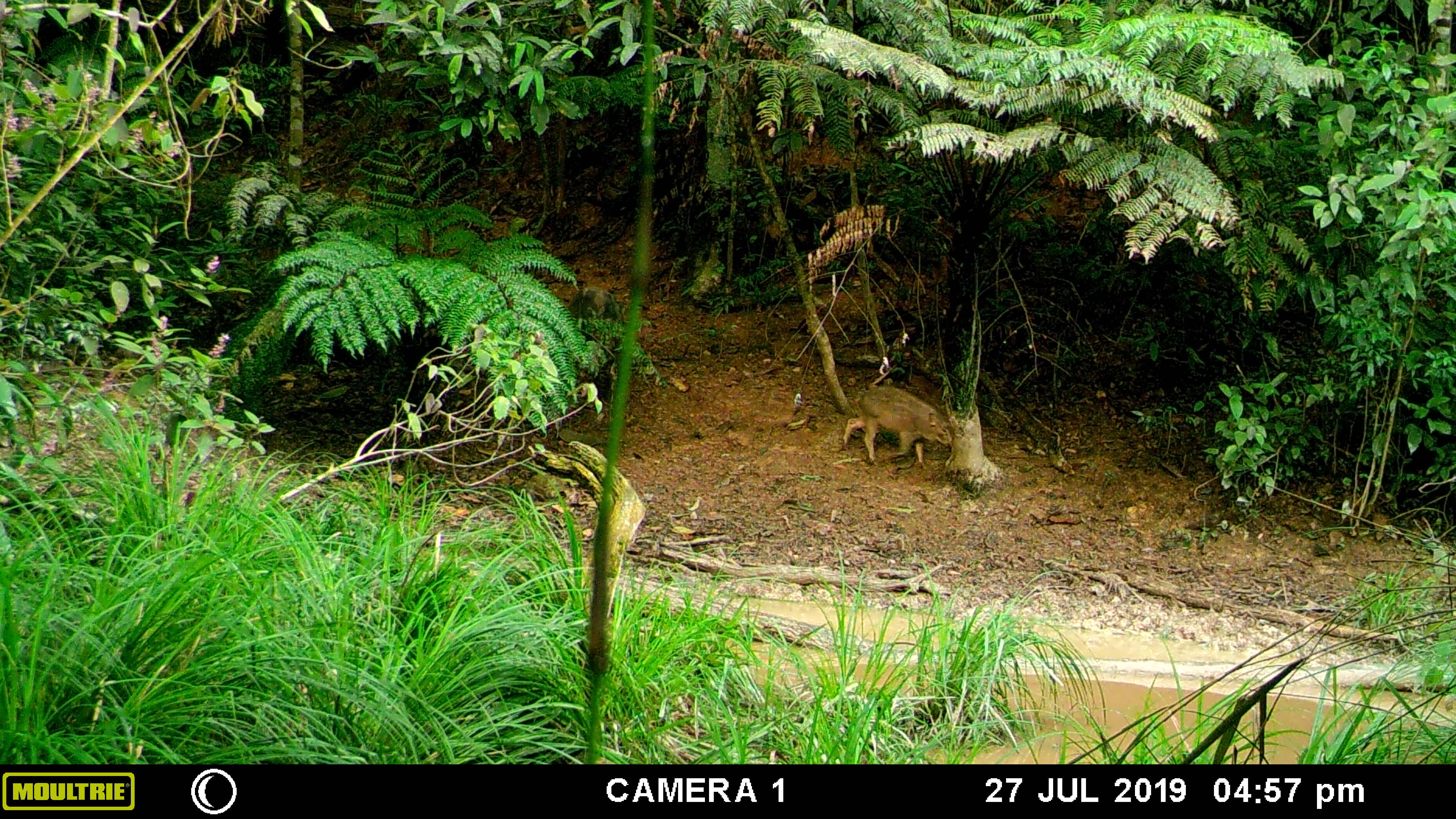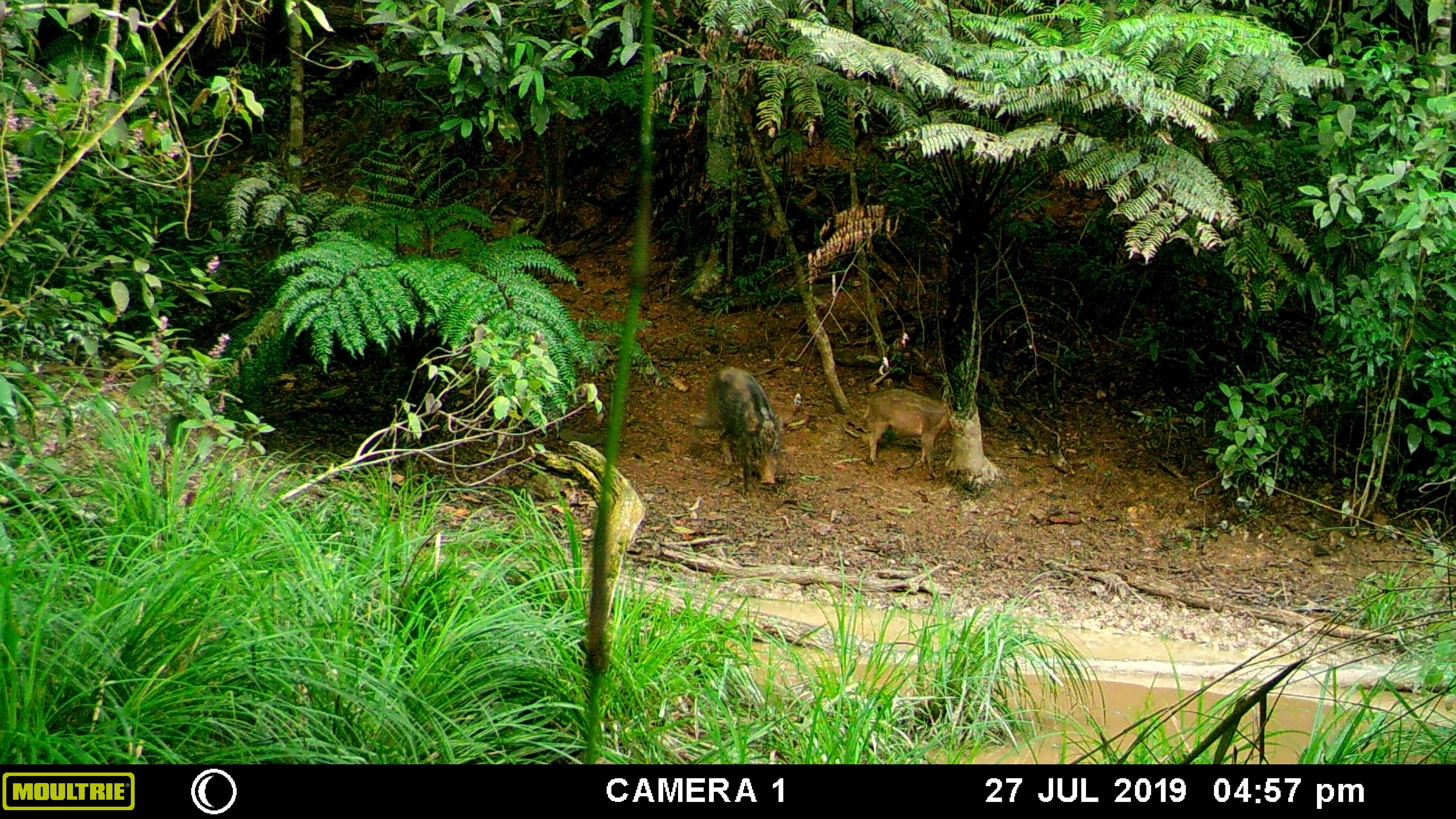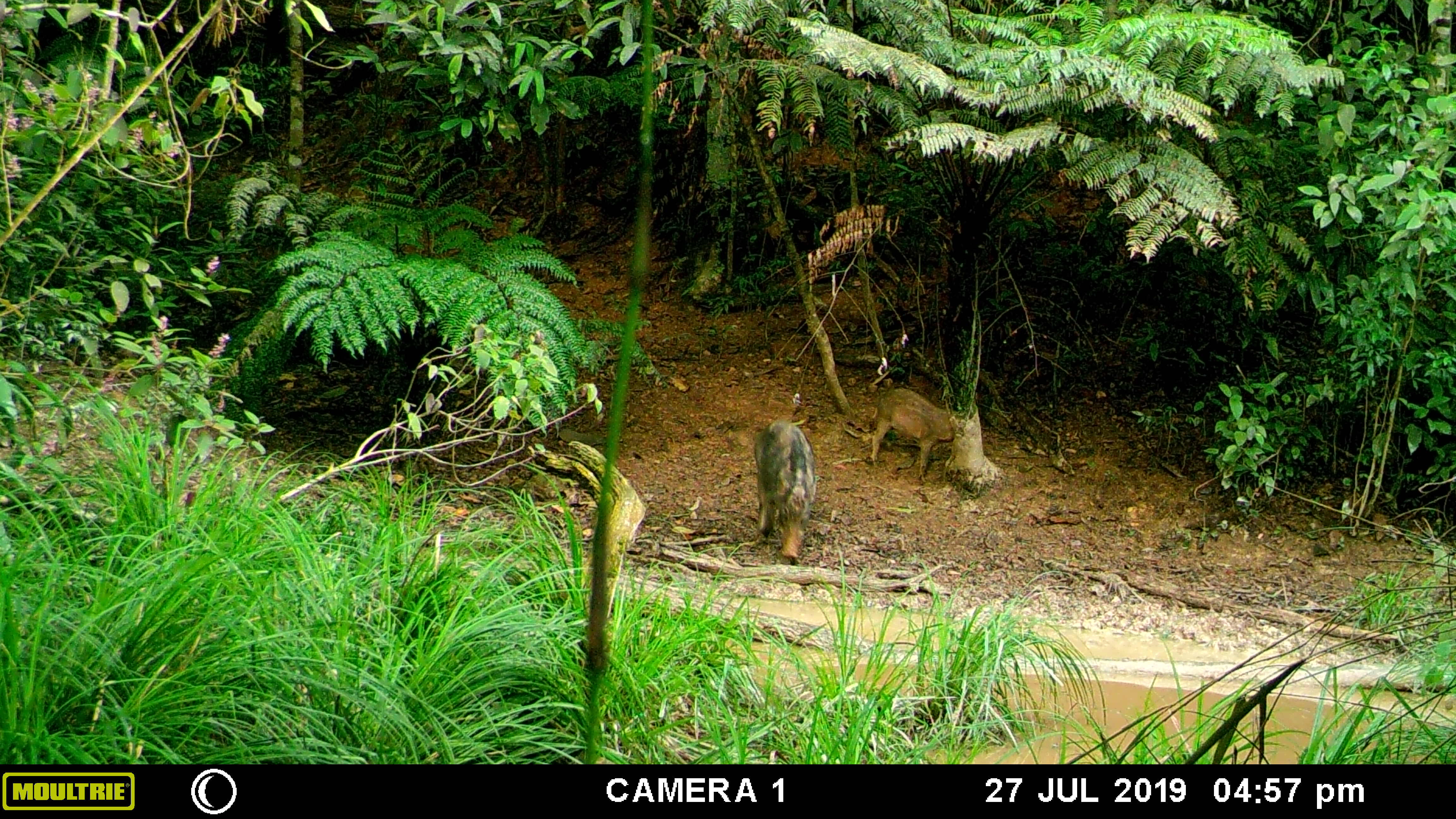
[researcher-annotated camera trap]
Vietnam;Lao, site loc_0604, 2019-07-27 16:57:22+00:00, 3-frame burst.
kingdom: Animalia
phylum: Chordata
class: Mammalia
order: Artiodactyla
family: Suidae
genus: Sus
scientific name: Sus scrofa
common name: eurasian wild pig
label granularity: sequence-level